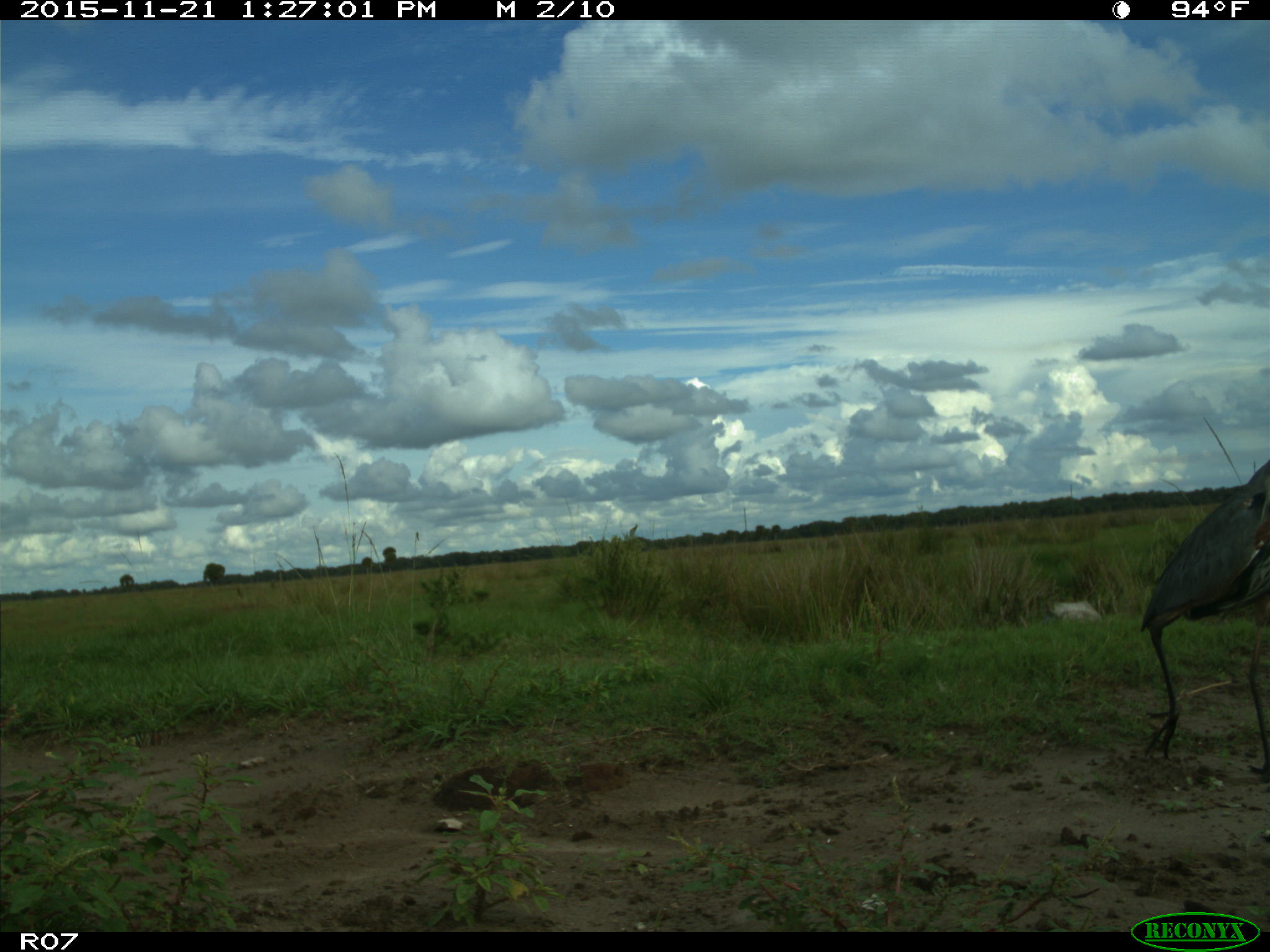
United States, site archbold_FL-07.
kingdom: Animalia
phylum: Chordata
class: Aves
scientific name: Aves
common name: birds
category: unidentified bird